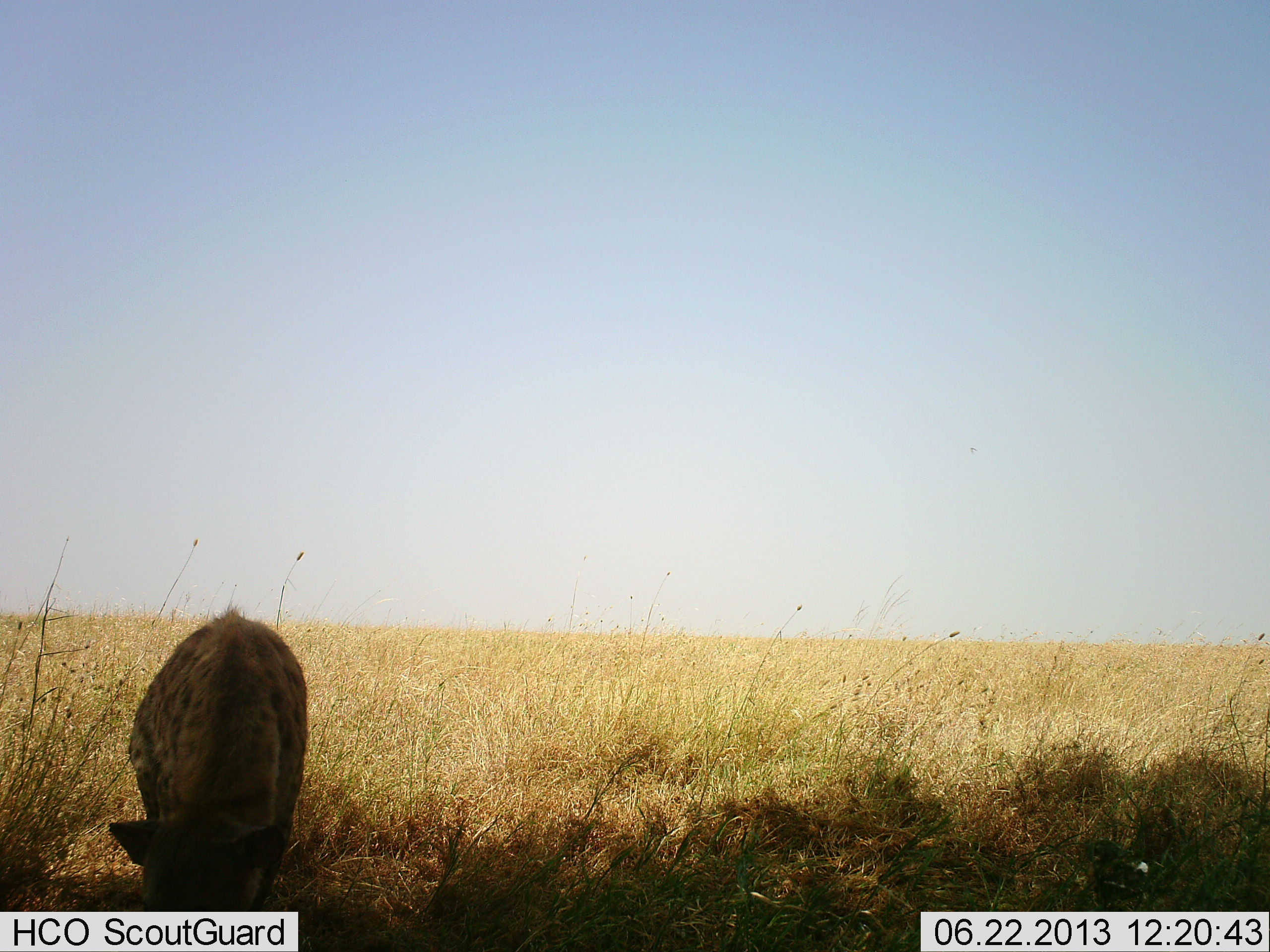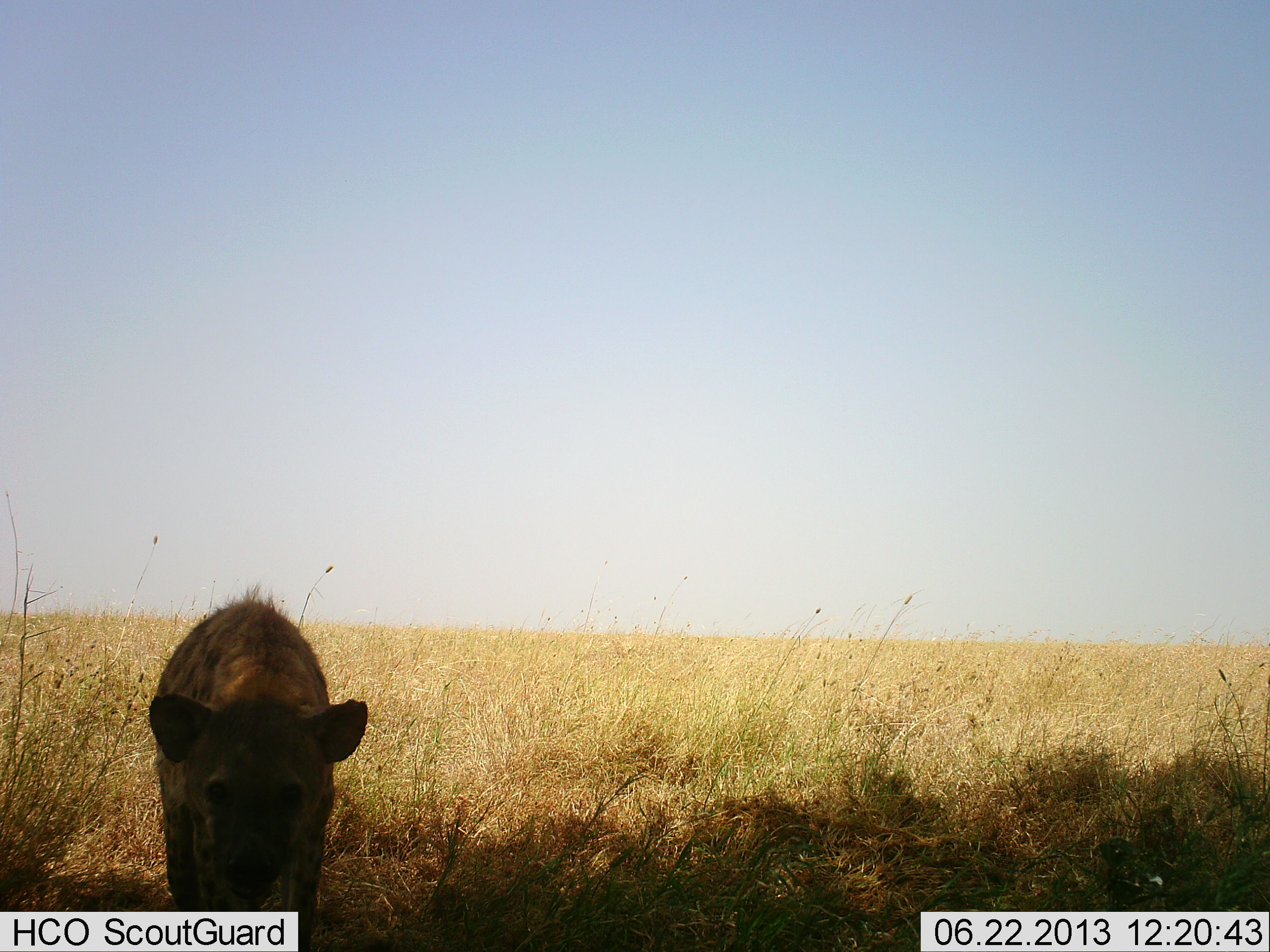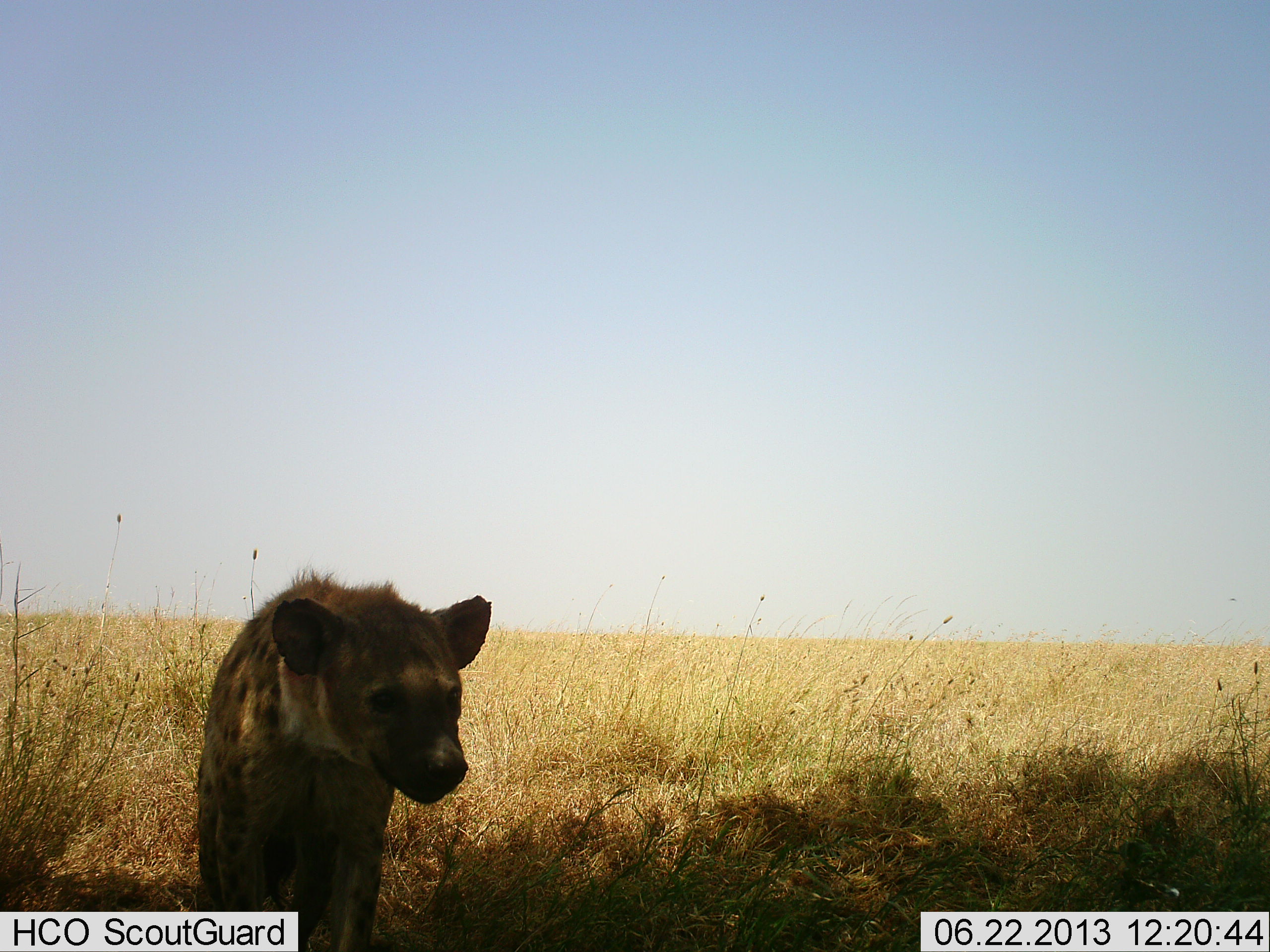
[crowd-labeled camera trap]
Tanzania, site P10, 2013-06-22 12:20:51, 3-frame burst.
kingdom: Animalia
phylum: Chordata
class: Mammalia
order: Carnivora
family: Hyaenidae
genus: Crocuta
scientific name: Crocuta crocuta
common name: spotted hyena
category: hyenaspotted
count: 1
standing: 39%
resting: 0%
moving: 58%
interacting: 6%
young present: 0%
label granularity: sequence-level